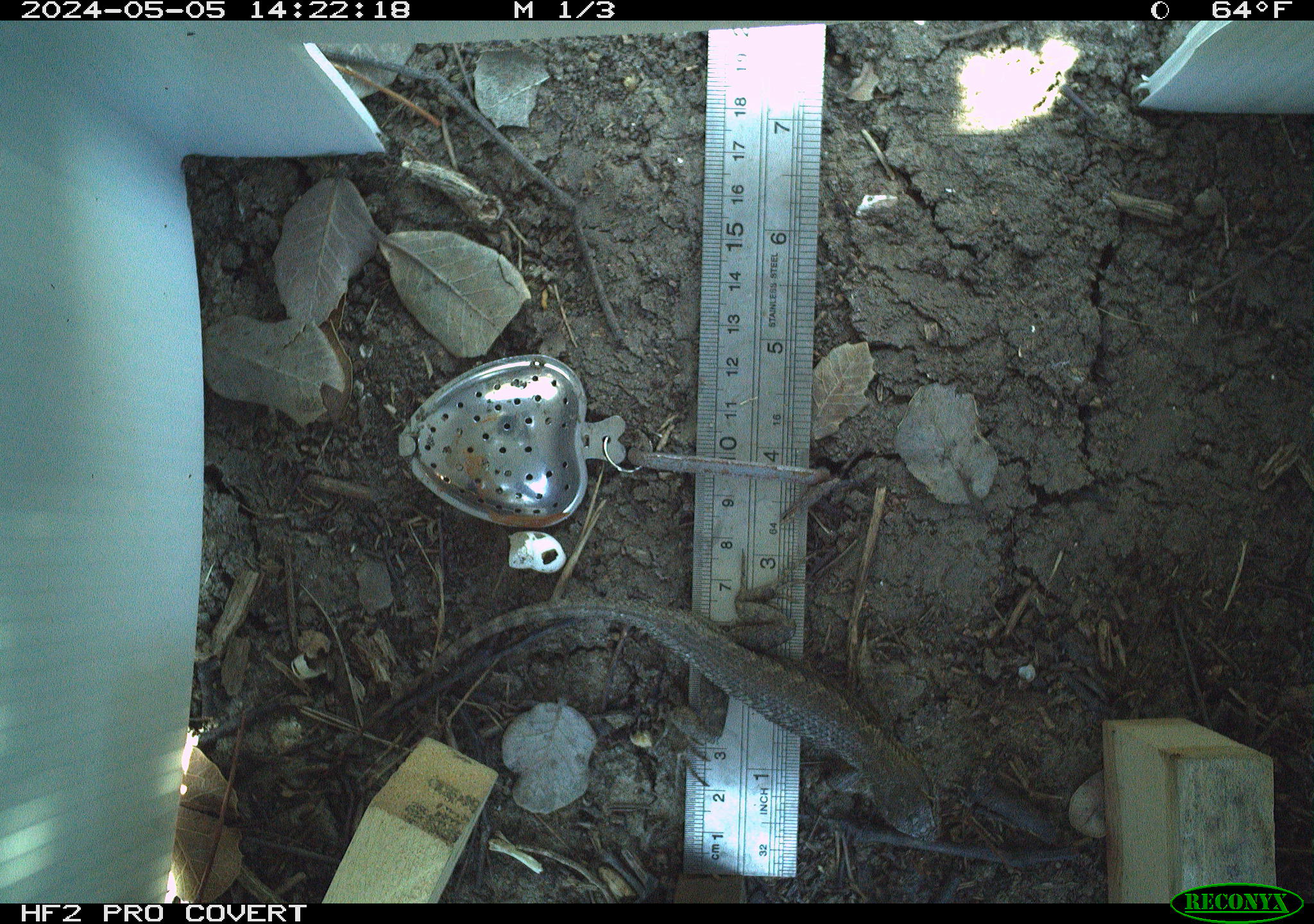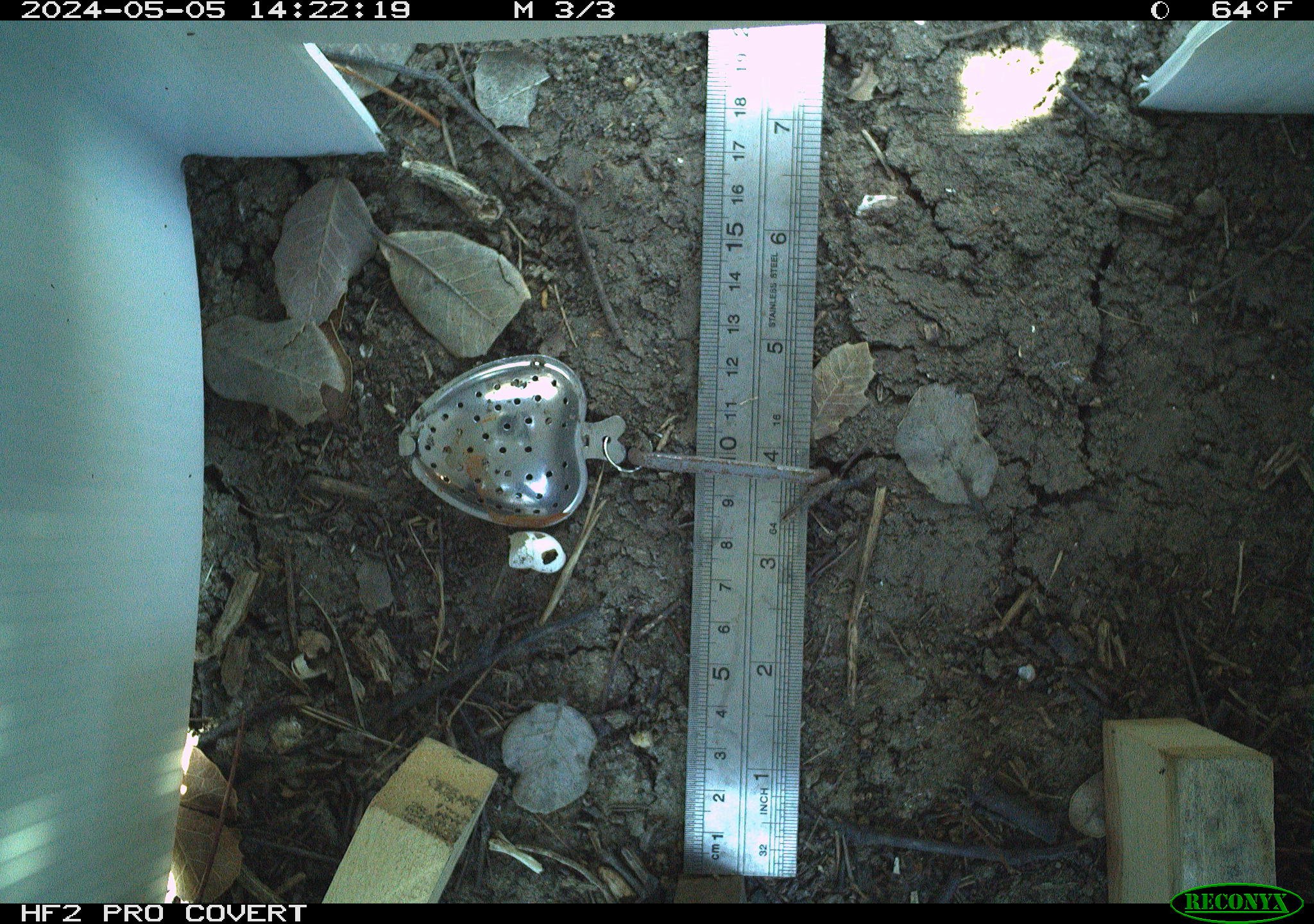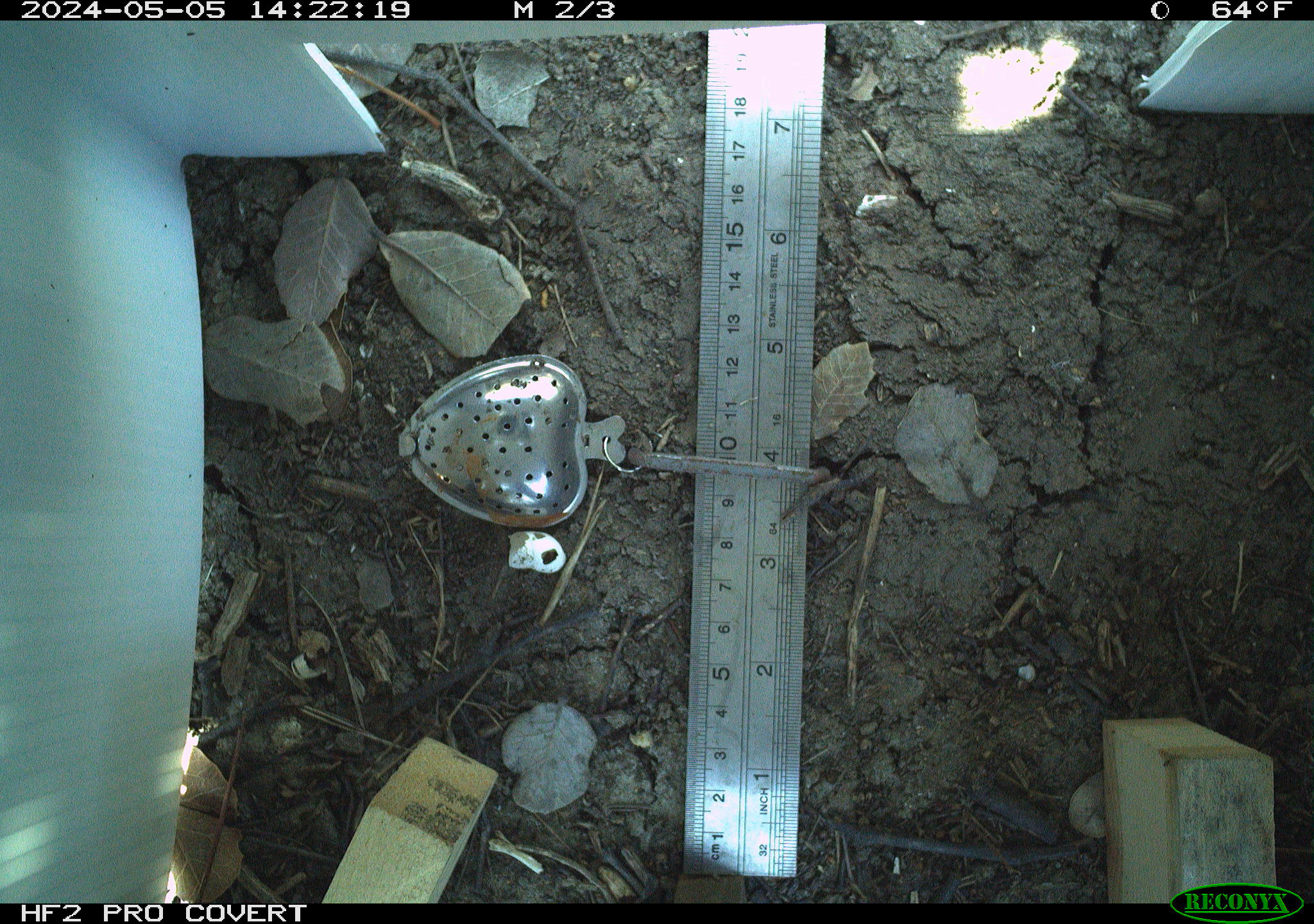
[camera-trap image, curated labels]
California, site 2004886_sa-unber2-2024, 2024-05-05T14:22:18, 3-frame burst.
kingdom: Animalia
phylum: Chordata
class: Reptilia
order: Squamata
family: Phrynosomatidae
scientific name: Phrynosomatidae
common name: phrynosomatid lizards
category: phrynosomatidae family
Phrynosomatidae family (phrynosomatid lizards) (Phrynosomatidae).